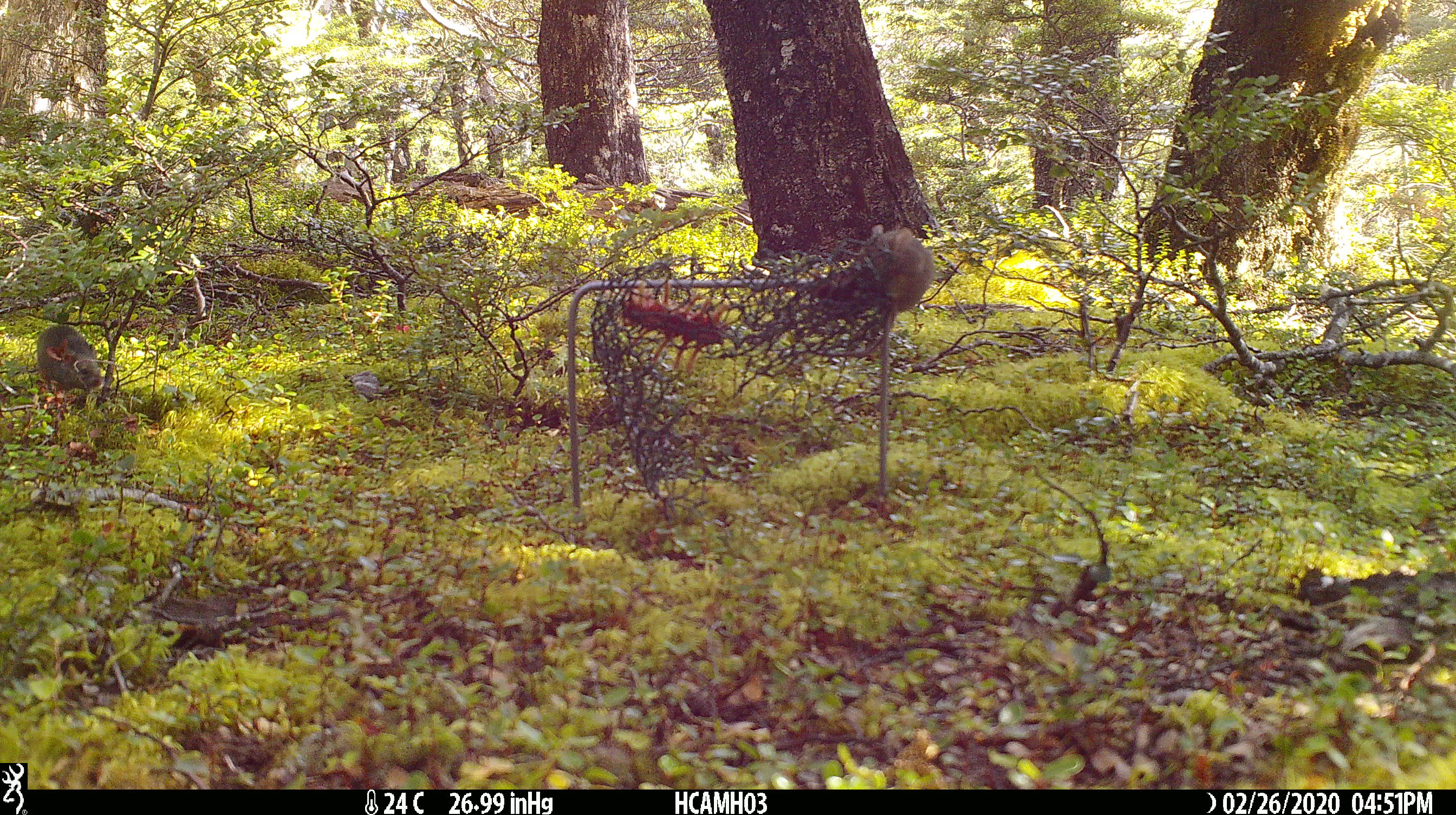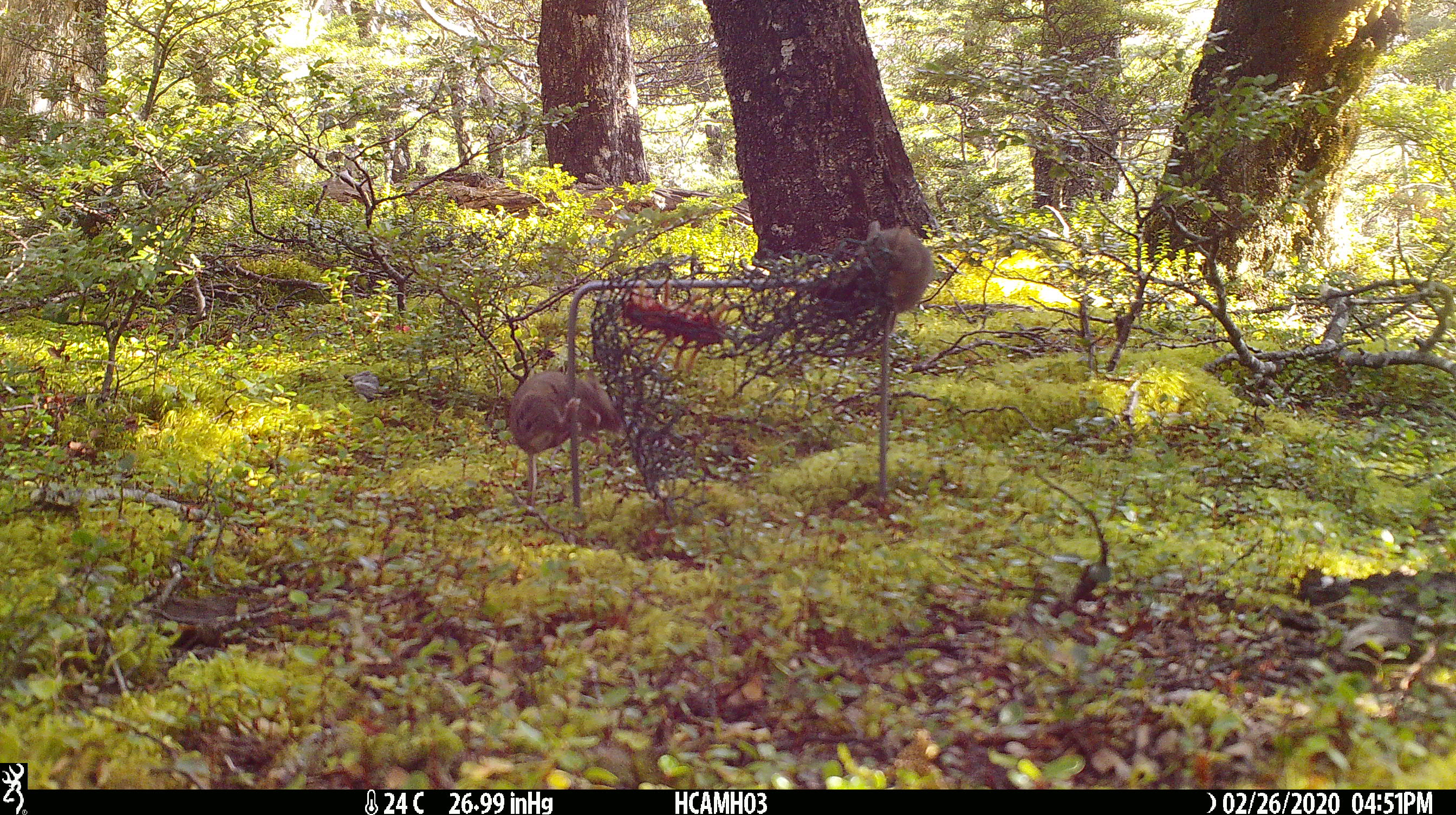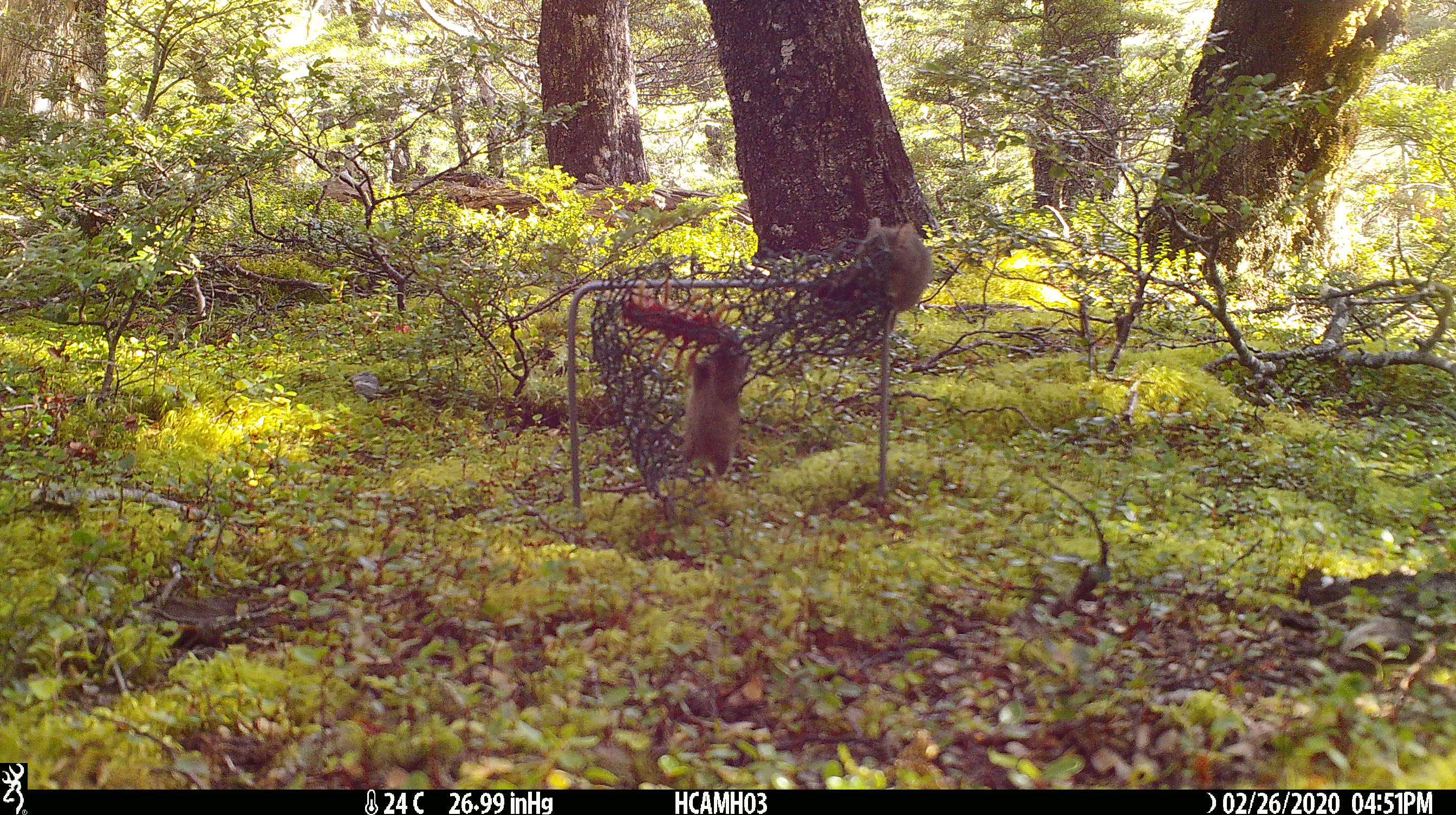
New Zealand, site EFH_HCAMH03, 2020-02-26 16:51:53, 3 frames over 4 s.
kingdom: Animalia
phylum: Chordata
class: Mammalia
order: Rodentia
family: Muridae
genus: Mus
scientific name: Mus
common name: mouse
Mouse (Mus).